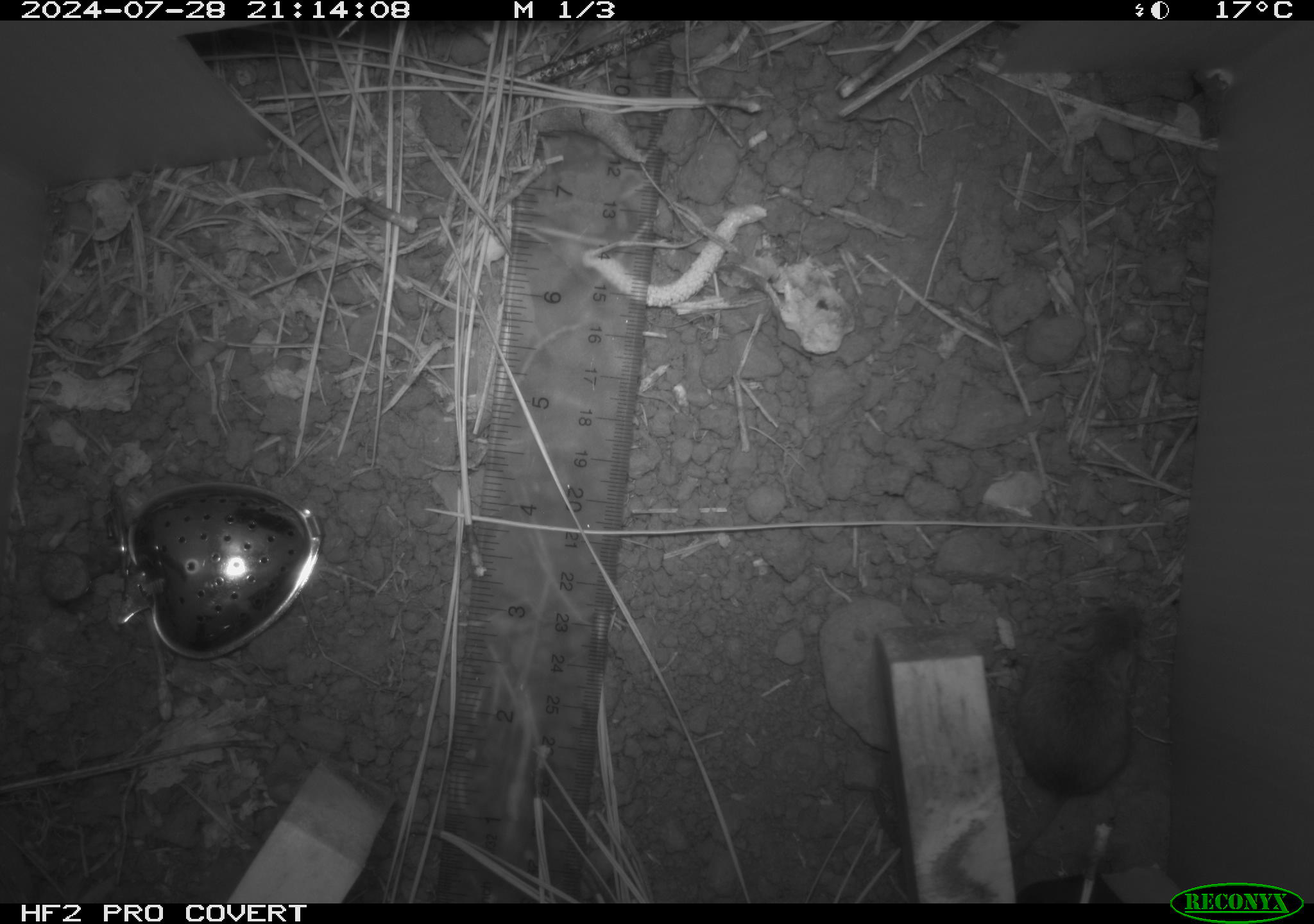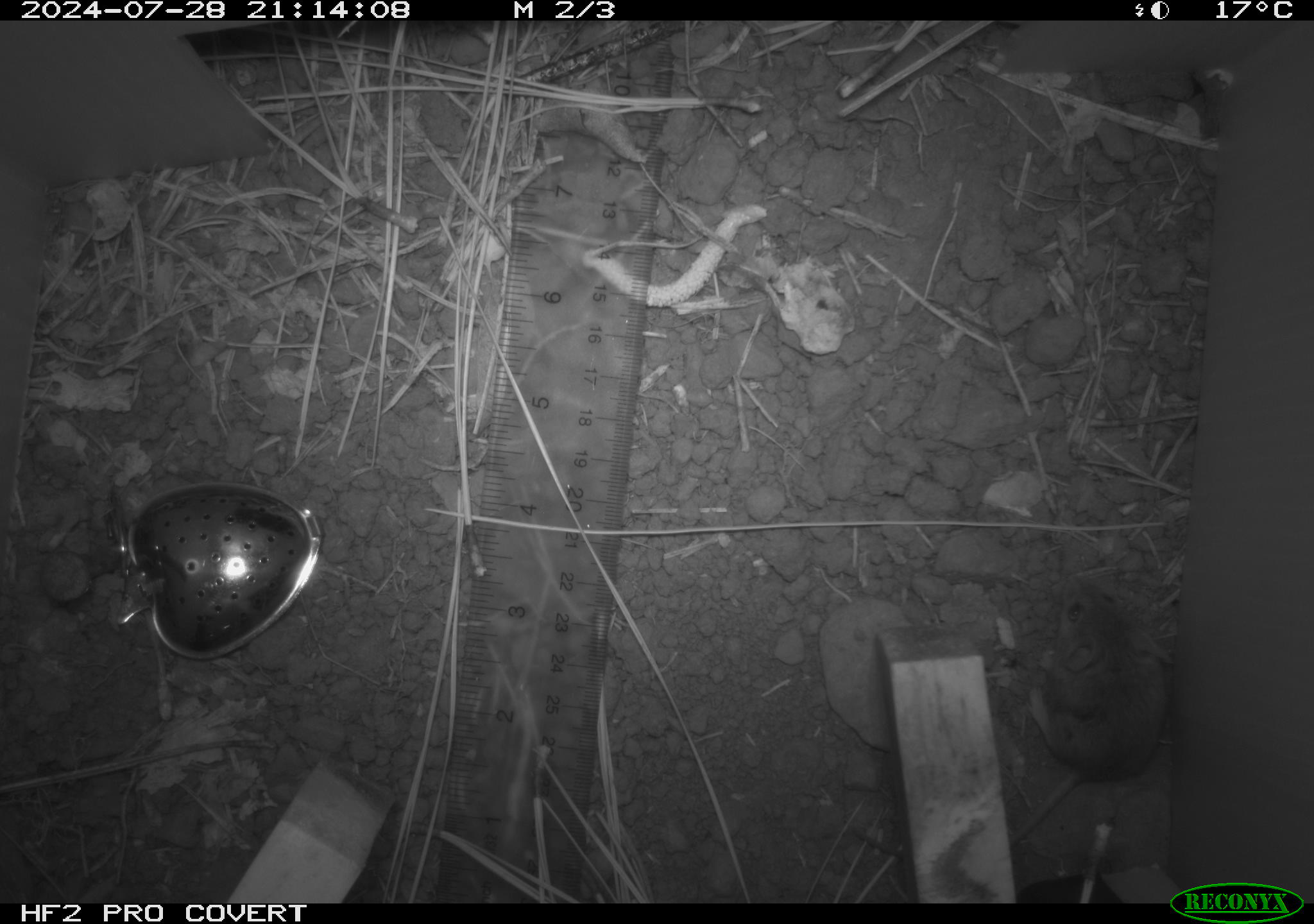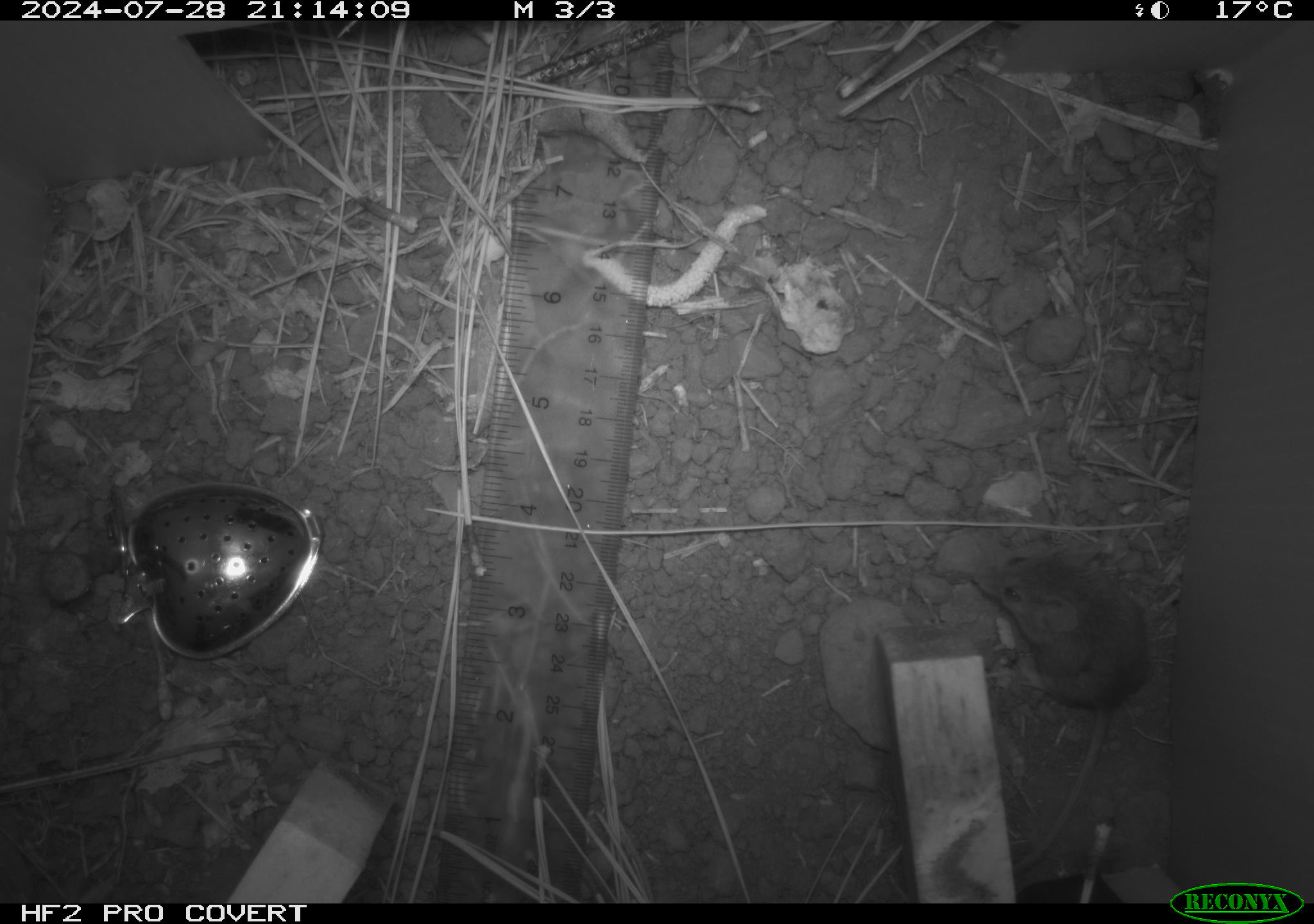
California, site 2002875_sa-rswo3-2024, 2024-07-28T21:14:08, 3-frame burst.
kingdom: Animalia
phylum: Chordata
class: Mammalia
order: Rodentia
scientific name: Rodentia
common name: mouse species